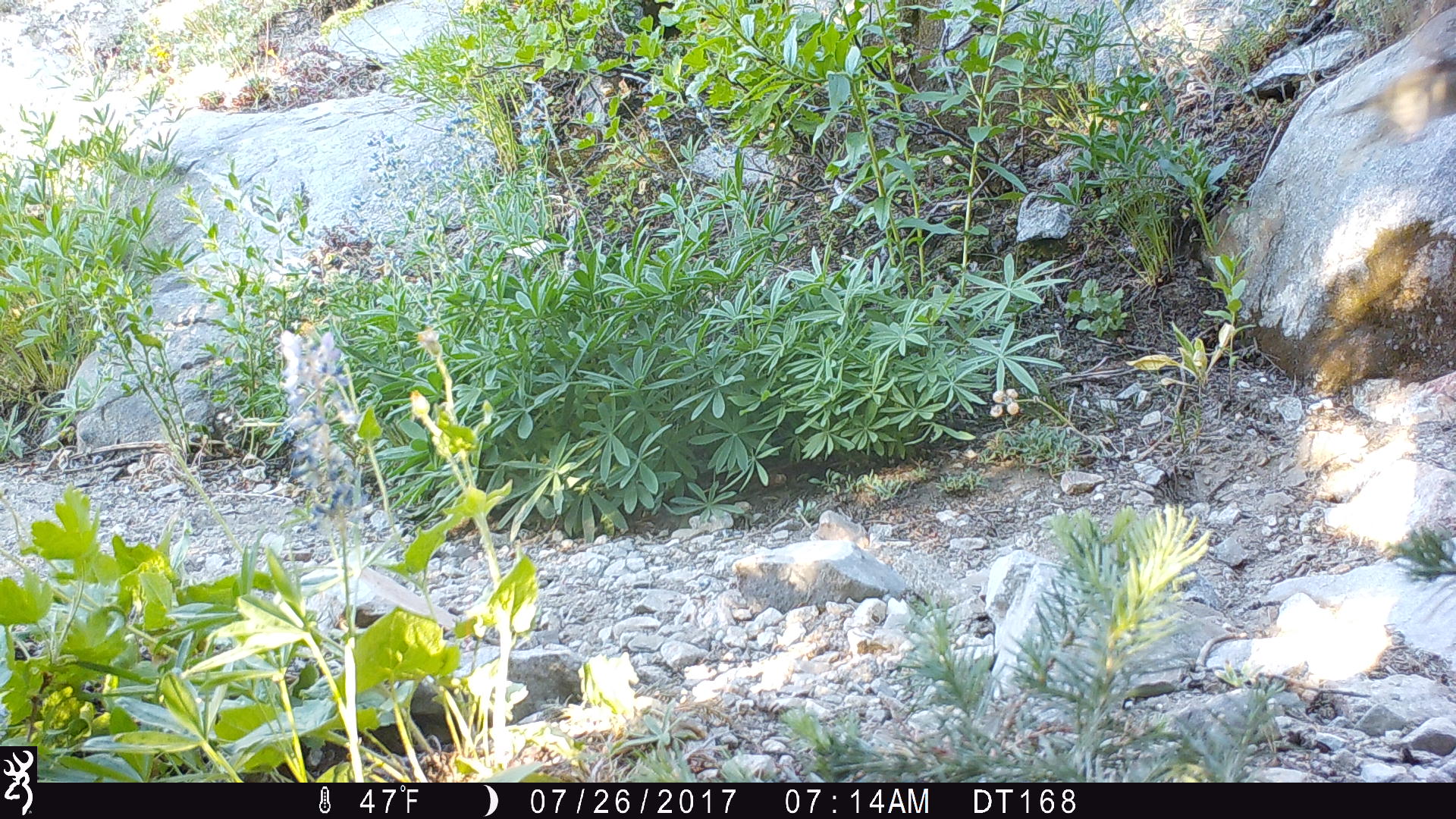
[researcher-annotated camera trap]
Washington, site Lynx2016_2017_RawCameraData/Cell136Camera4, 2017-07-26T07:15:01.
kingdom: Animalia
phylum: Chordata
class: Aves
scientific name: Aves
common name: birds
Aves (birds). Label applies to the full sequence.